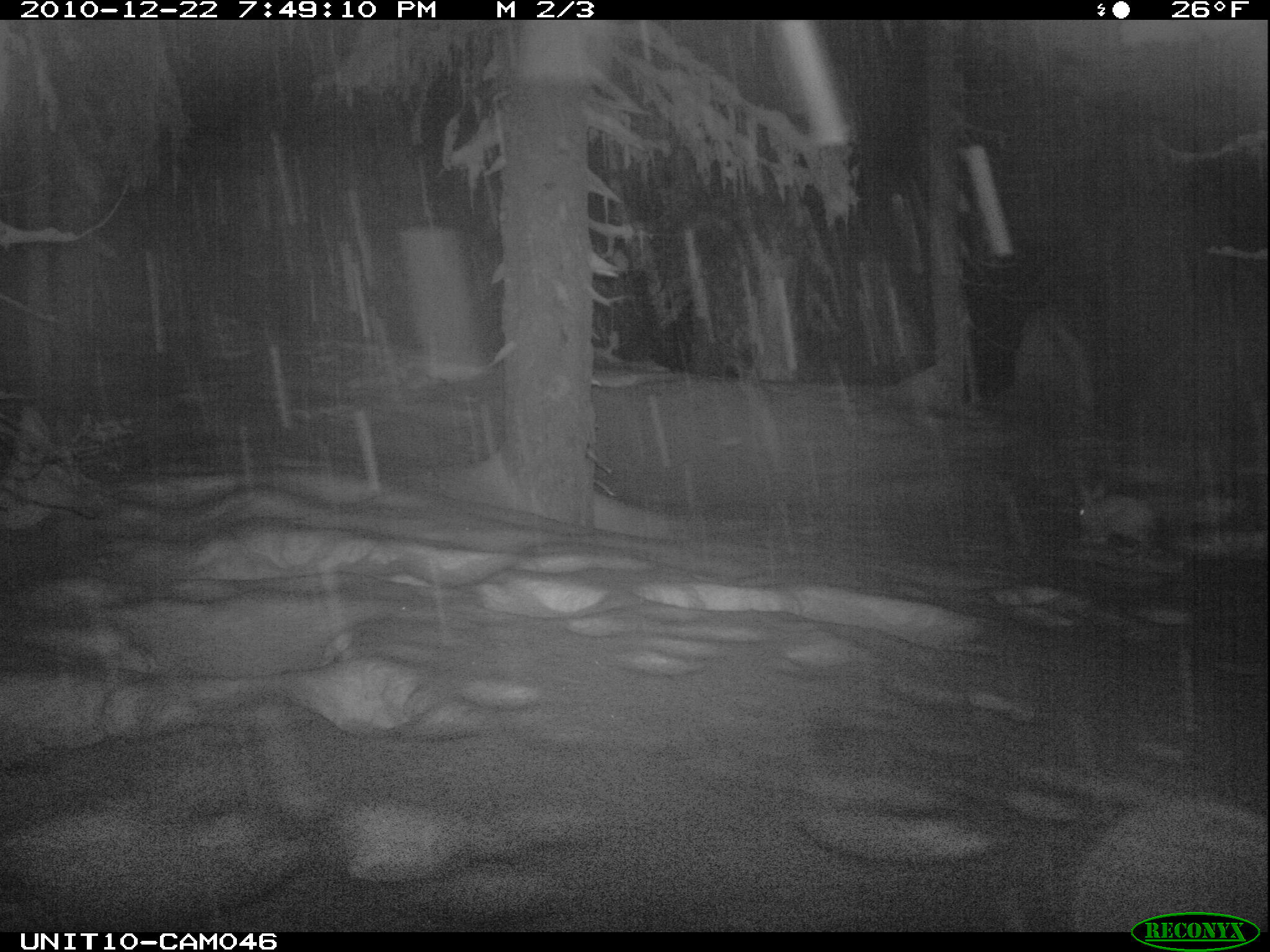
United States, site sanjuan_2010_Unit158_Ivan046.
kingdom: Animalia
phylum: Chordata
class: Mammalia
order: Lagomorpha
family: Leporidae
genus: Lepus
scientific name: Lepus americanus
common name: snowshoe hare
Lepus americanus (snowshoe hare).